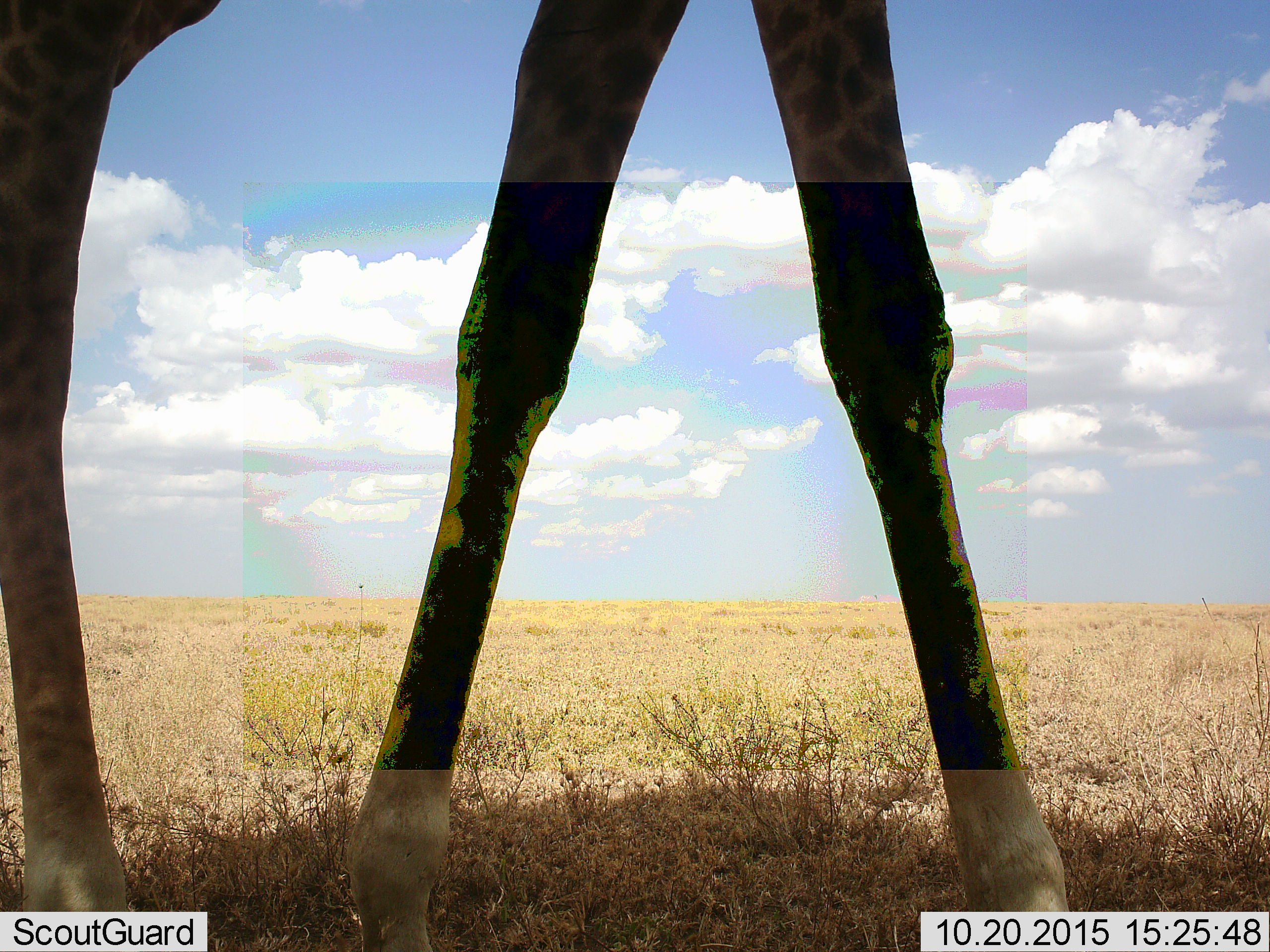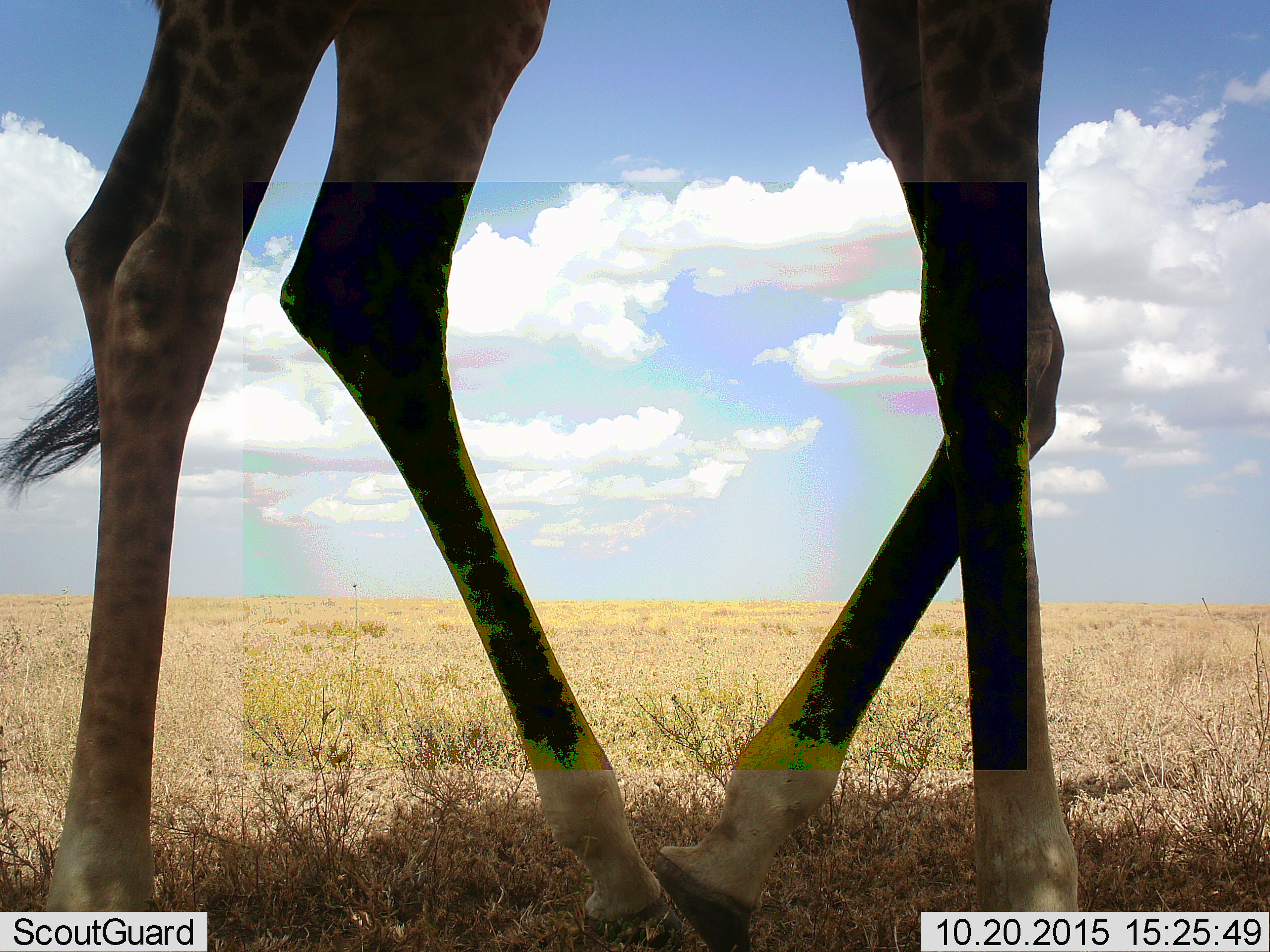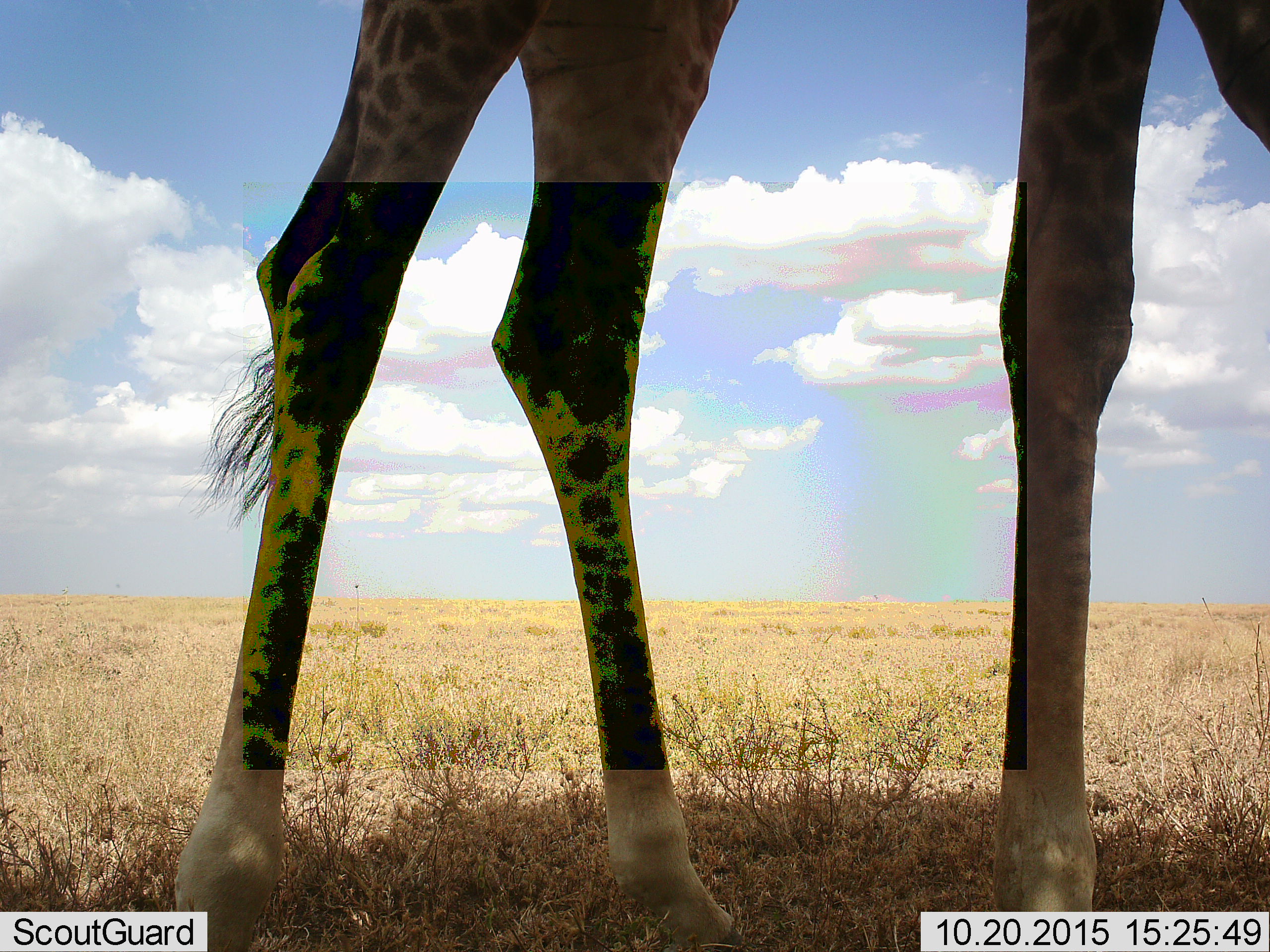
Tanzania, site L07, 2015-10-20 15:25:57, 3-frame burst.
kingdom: Animalia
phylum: Chordata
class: Mammalia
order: Artiodactyla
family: Giraffidae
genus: Giraffa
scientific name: Giraffa camelopardalis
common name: giraffe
Giraffe (Giraffa camelopardalis), count 1. Behavior (volunteer vote fractions): standing 22%, resting 0%, moving 78%, interacting 0%. Young present (vote fraction): 0%. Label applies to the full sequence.